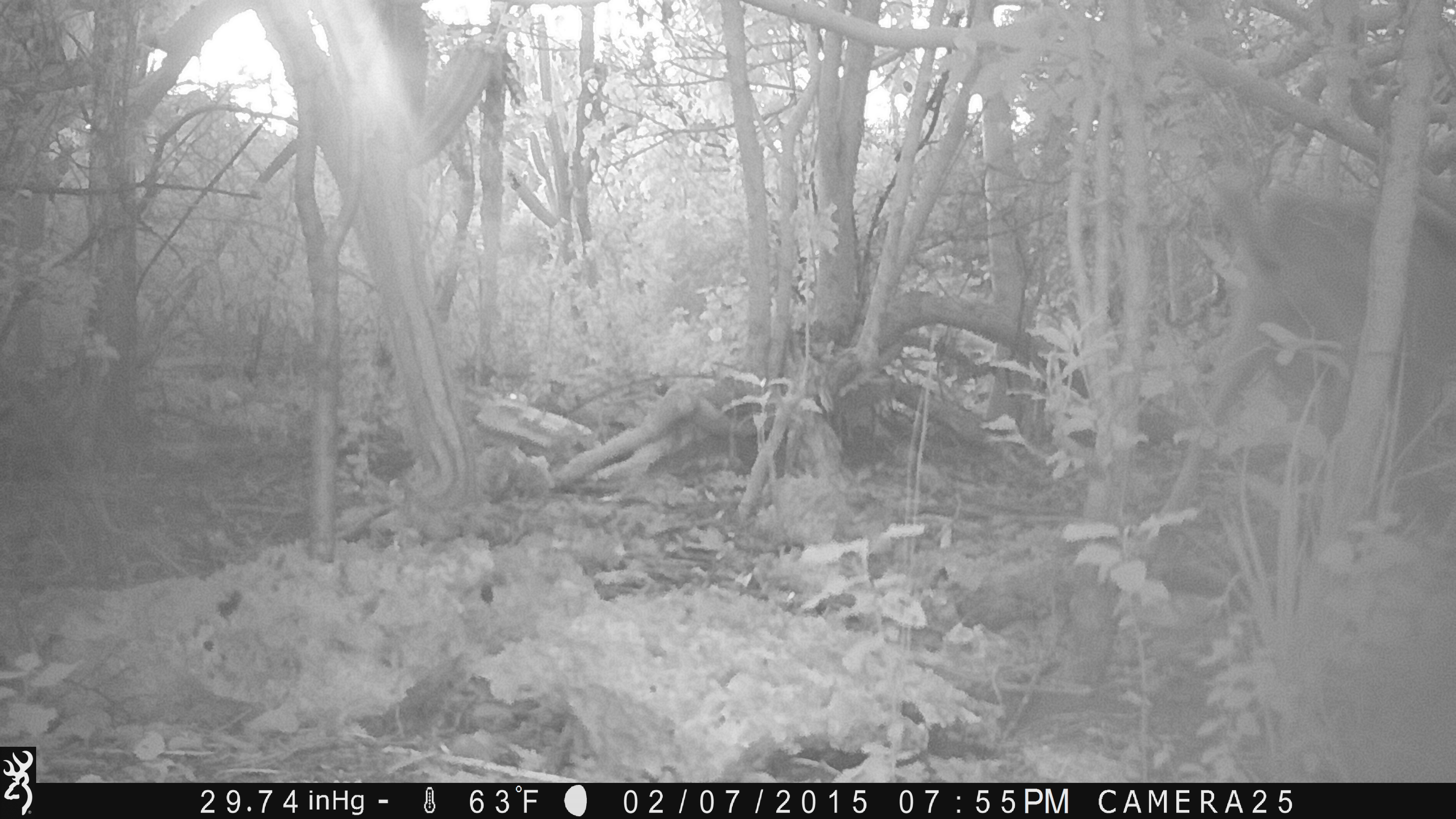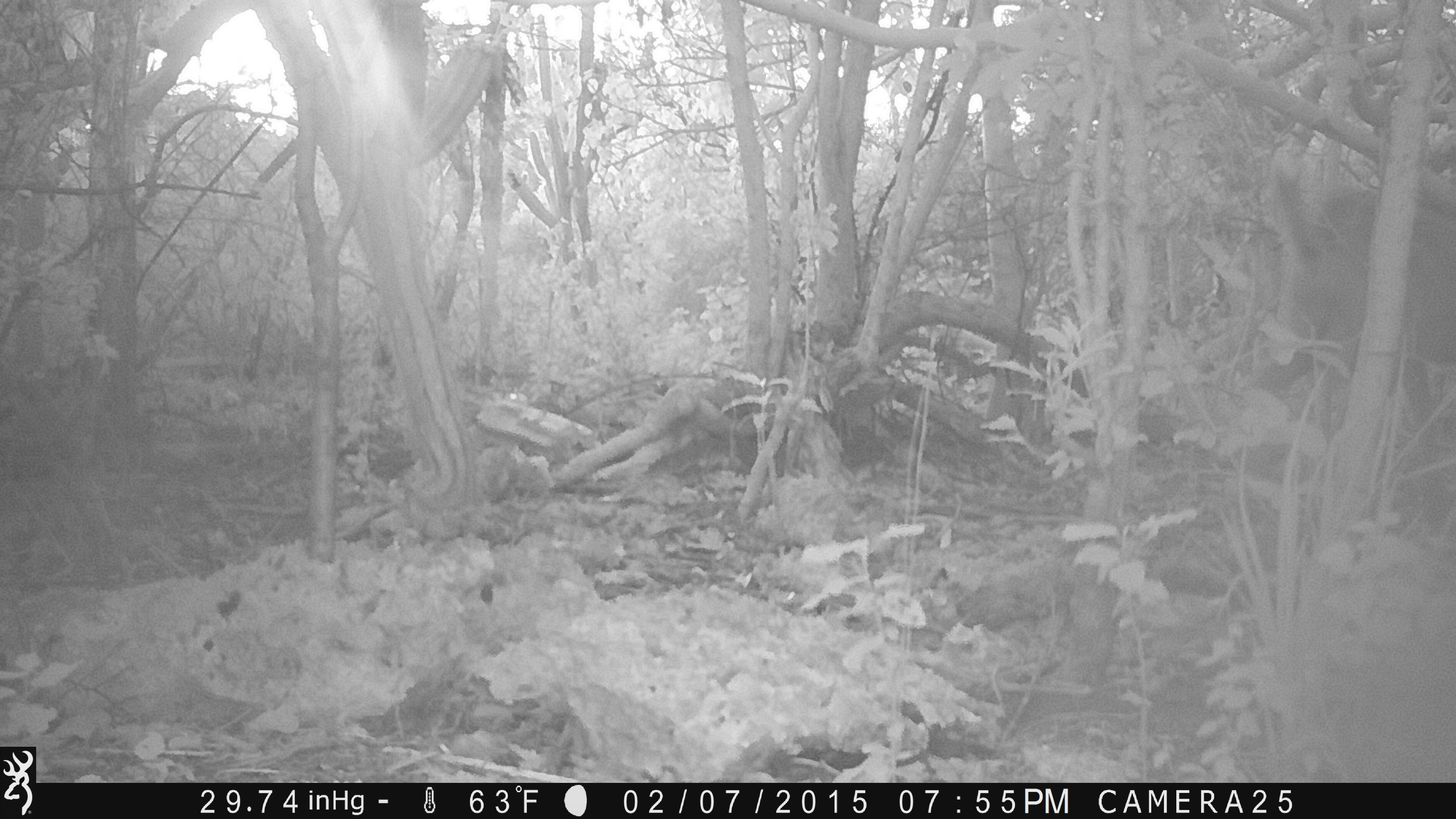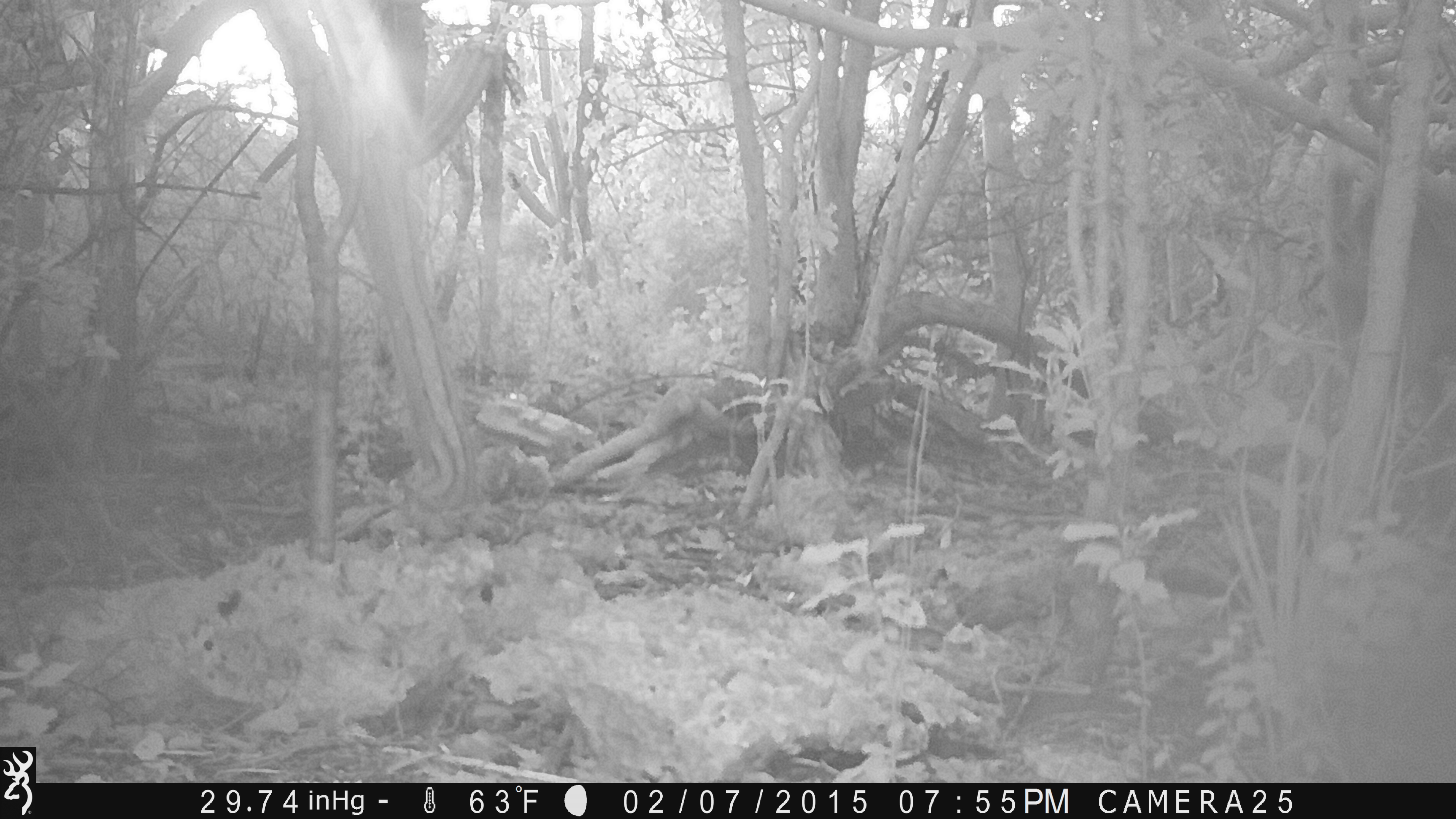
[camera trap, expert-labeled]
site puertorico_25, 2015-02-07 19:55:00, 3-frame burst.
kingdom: Animalia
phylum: Chordata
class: Mammalia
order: Artiodactyla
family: Bovidae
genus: Capra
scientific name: Capra hircus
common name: goat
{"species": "goat (Capra hircus)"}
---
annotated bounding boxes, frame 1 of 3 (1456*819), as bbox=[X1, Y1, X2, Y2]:
goat: bbox=[1186, 162, 1456, 504]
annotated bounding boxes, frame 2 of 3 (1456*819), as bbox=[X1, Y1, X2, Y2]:
goat: bbox=[1260, 154, 1454, 439]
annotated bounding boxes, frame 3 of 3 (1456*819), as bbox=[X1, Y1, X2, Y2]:
goat: bbox=[1322, 156, 1456, 415]